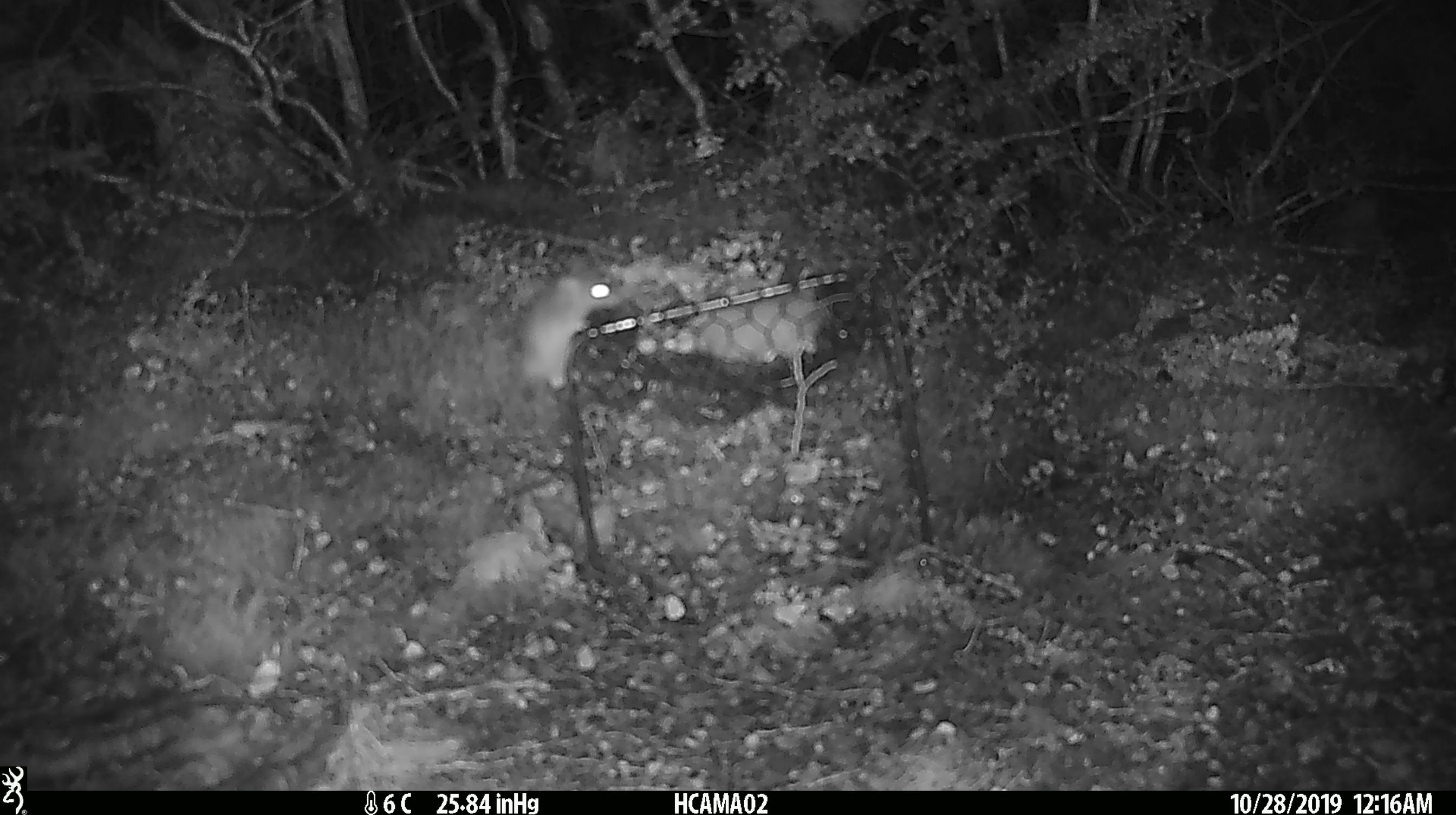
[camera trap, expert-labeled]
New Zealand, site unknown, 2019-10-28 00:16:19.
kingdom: Animalia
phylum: Chordata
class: Mammalia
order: Rodentia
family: Muridae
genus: Mus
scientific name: Mus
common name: mouse